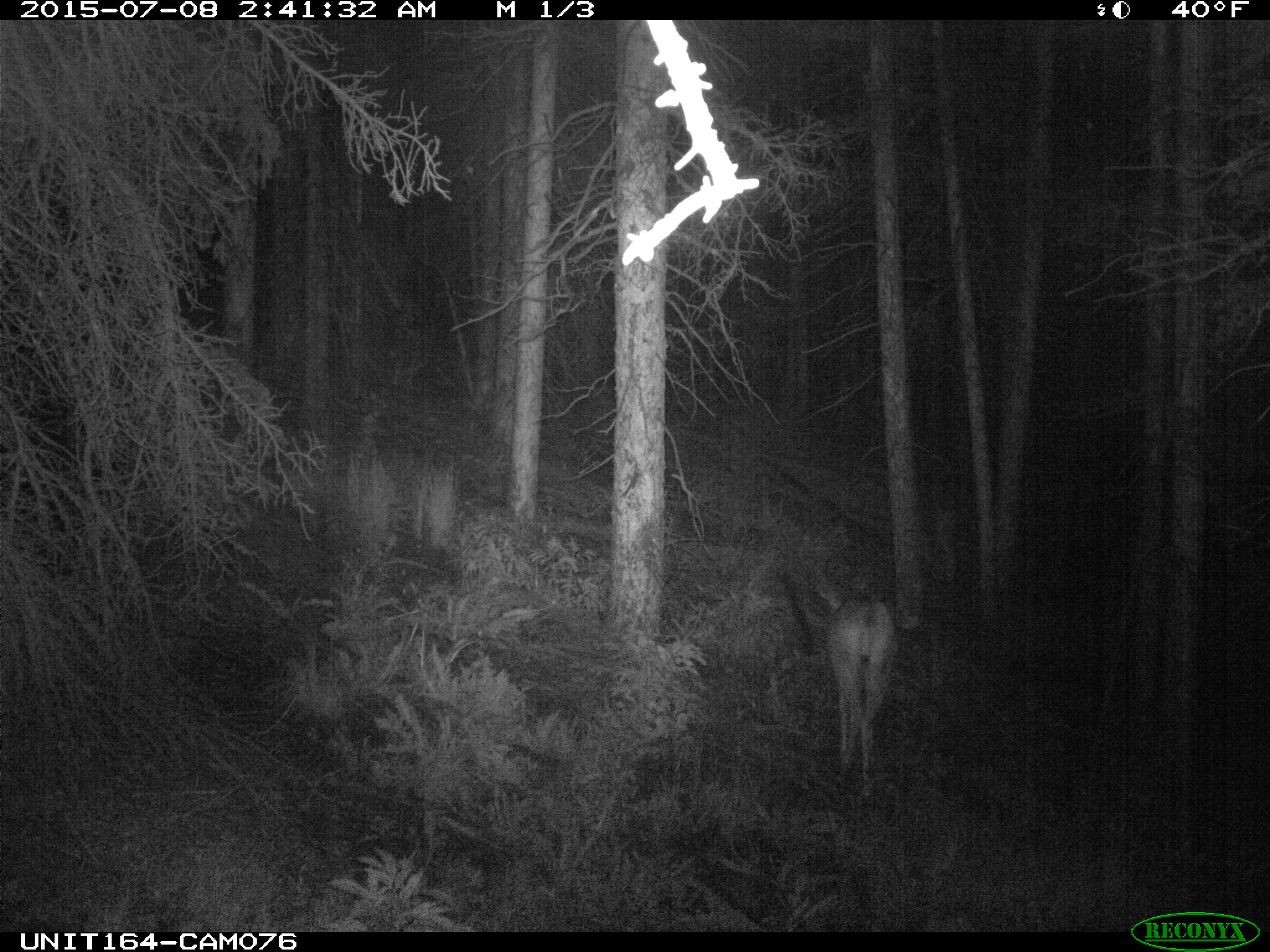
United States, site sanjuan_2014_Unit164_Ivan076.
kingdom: Animalia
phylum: Chordata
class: Mammalia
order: Artiodactyla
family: Cervidae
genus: Odocoileus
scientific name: Odocoileus hemionus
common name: mule deer